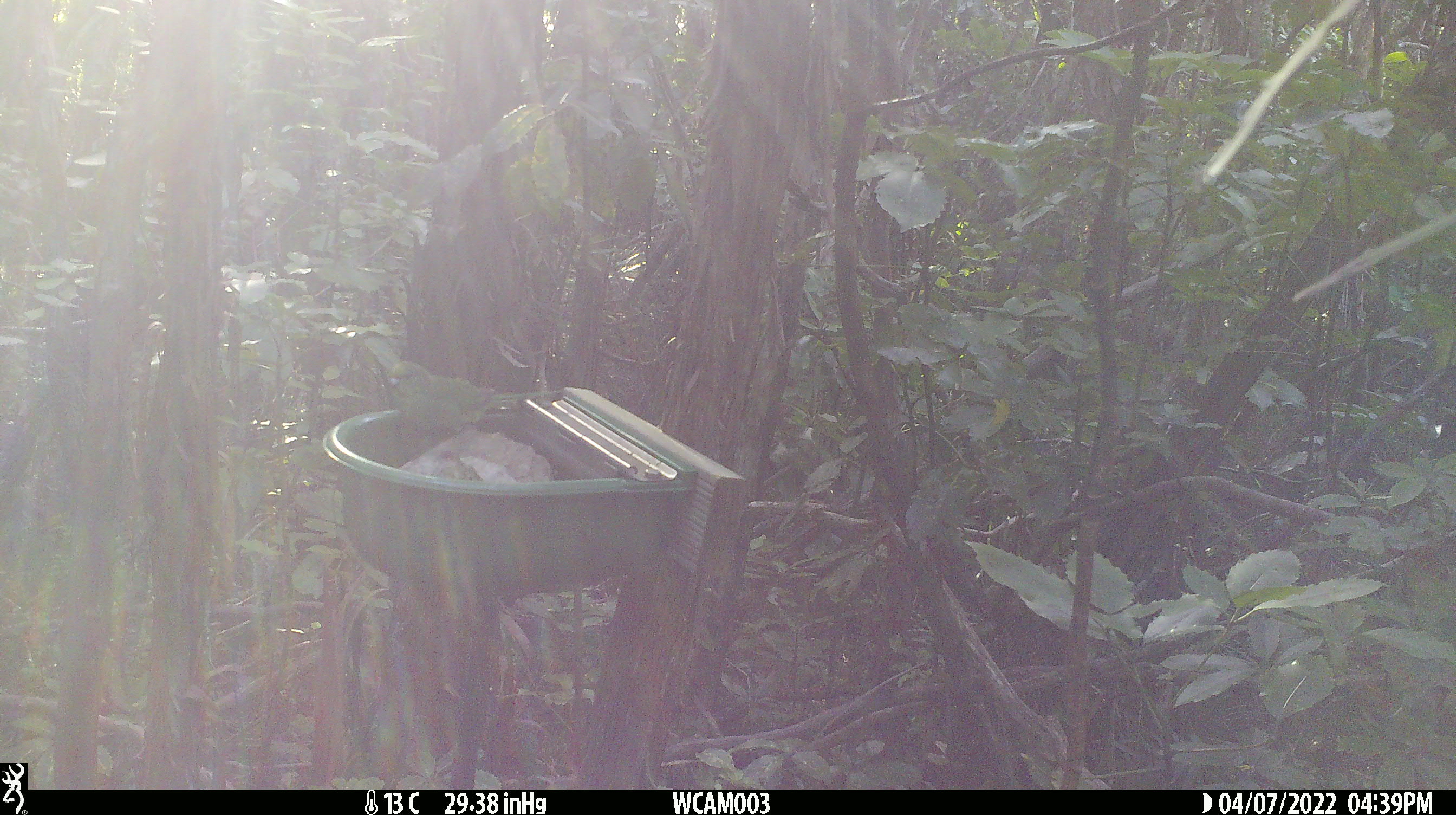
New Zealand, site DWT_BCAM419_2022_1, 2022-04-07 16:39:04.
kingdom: Animalia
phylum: Chordata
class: Aves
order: Psittaciformes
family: Psittaculidae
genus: Cyanoramphus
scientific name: Cyanoramphus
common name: parakeet